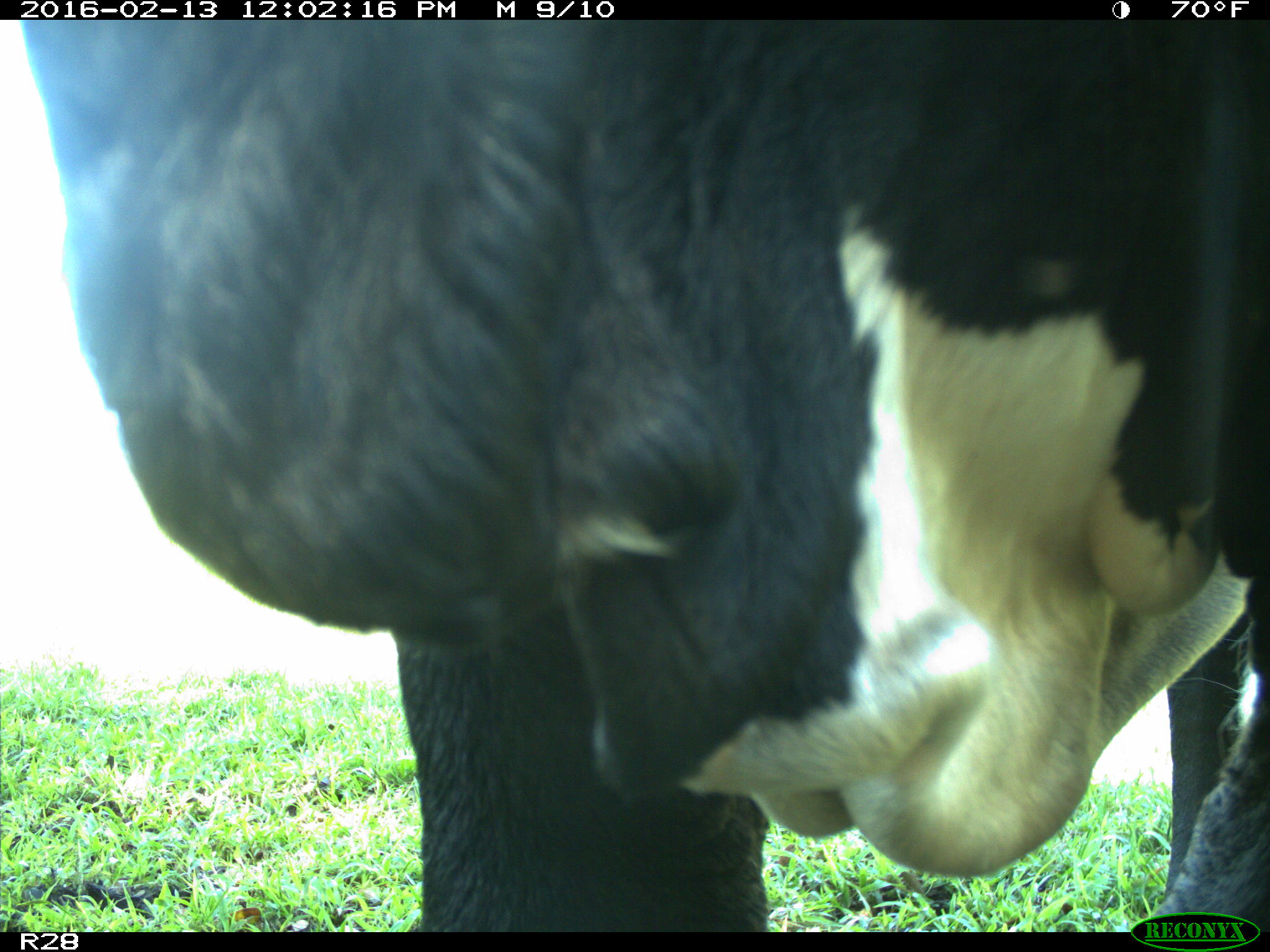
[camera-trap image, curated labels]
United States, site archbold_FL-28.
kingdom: Animalia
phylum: Chordata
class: Mammalia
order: Artiodactyla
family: Bovidae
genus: Bos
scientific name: Bos taurus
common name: domestic cow